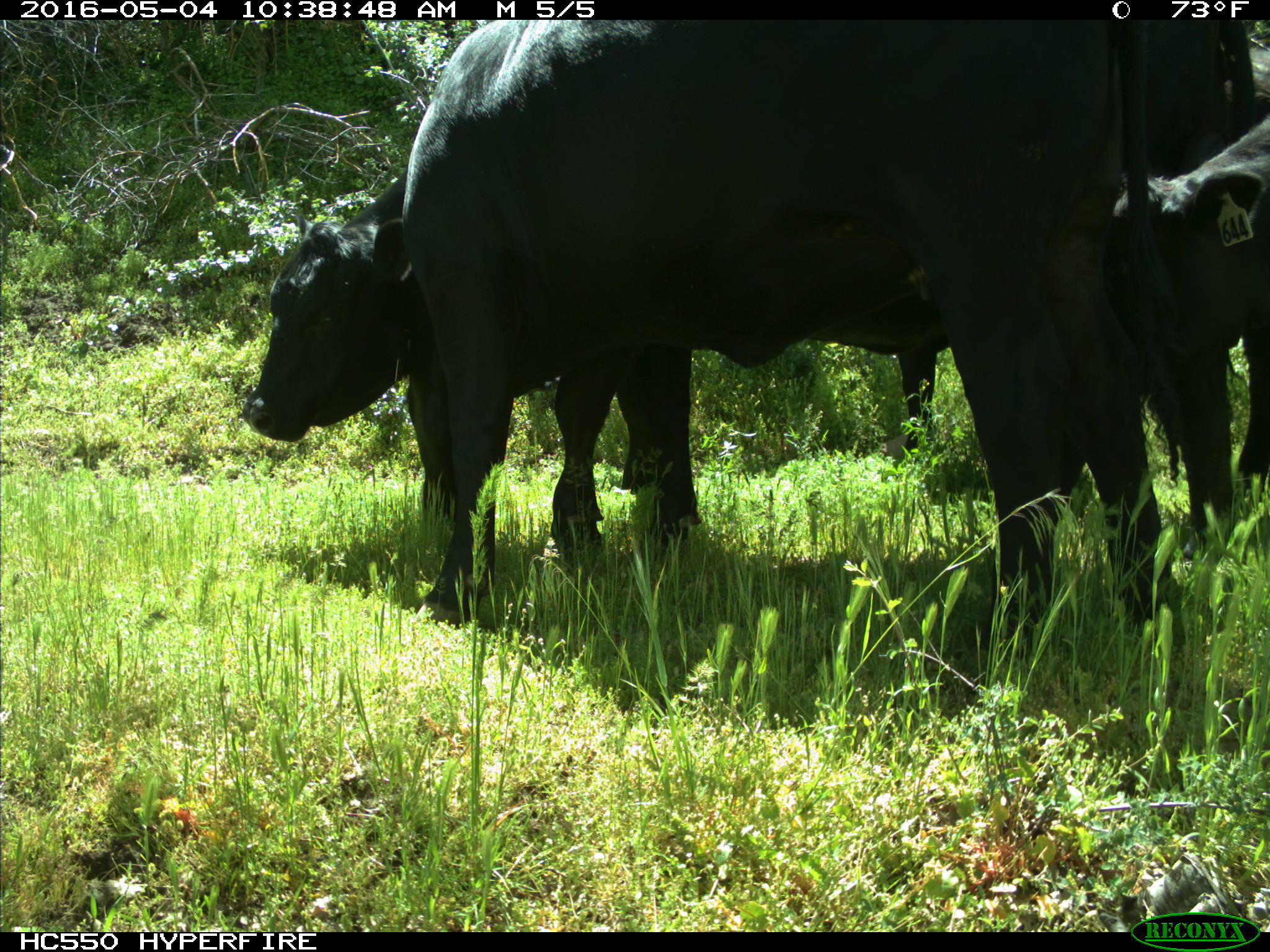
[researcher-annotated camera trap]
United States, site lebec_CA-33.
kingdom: Animalia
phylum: Chordata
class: Mammalia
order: Artiodactyla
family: Bovidae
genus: Bos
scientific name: Bos taurus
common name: domestic cow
Bos taurus (domestic cow).